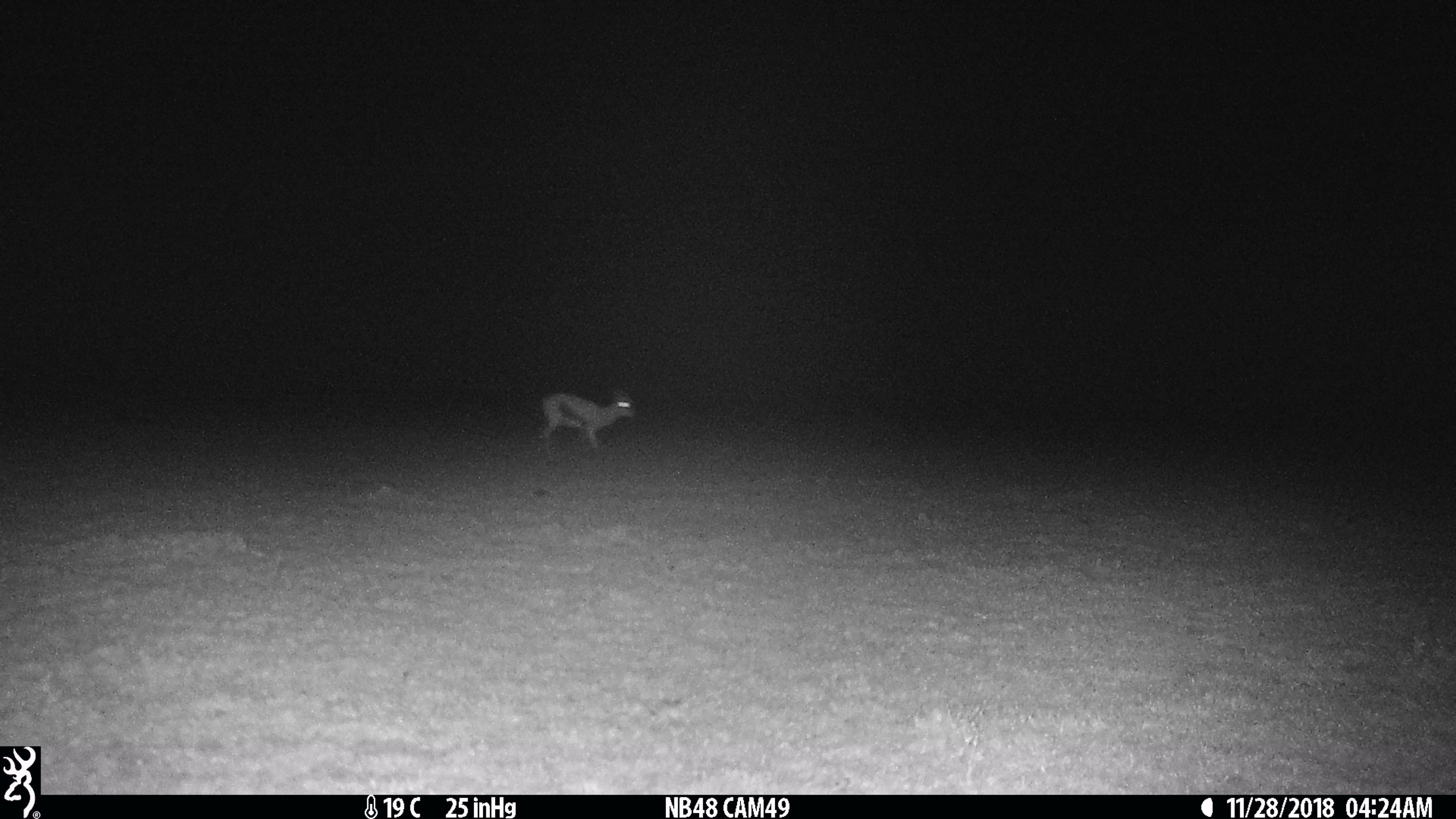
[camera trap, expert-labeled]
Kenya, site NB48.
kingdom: Animalia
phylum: Chordata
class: Mammalia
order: Artiodactyla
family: Bovidae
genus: Eudorcas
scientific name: Eudorcas thomsonii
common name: thomon's gazelle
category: gazelle thomsons